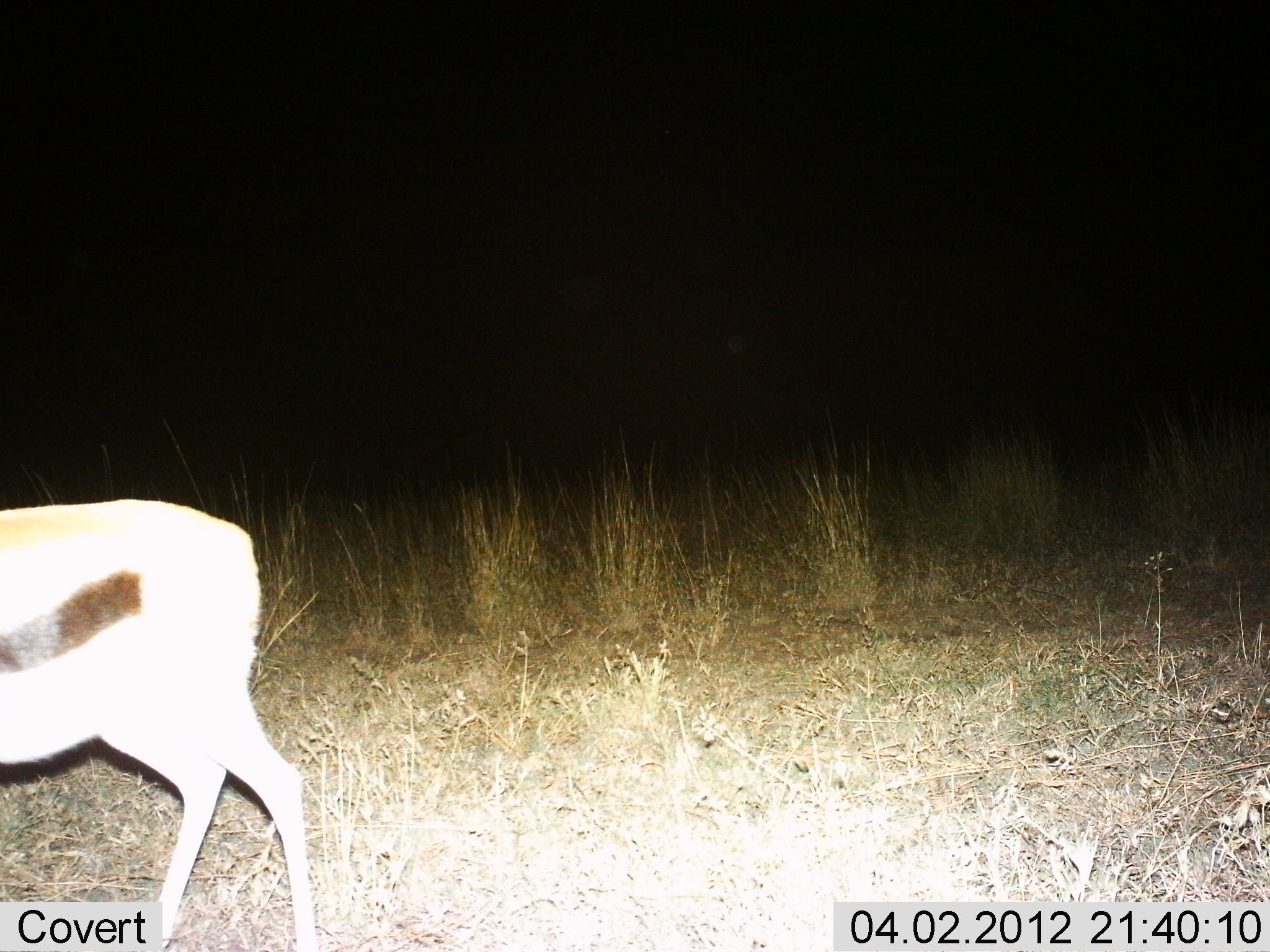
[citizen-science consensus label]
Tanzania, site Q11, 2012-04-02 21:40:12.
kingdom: Animalia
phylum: Chordata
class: Mammalia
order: Artiodactyla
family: Bovidae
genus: Eudorcas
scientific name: Eudorcas thomsonii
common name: thomson's gazelle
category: gazellethomsons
Gazellethomsons (thomson's gazelle) (Eudorcas thomsonii), count 1. Behavior (volunteer vote fractions): standing 37%, resting 0%, moving 67%, interacting 0%. Young present (vote fraction): 0%. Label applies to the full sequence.